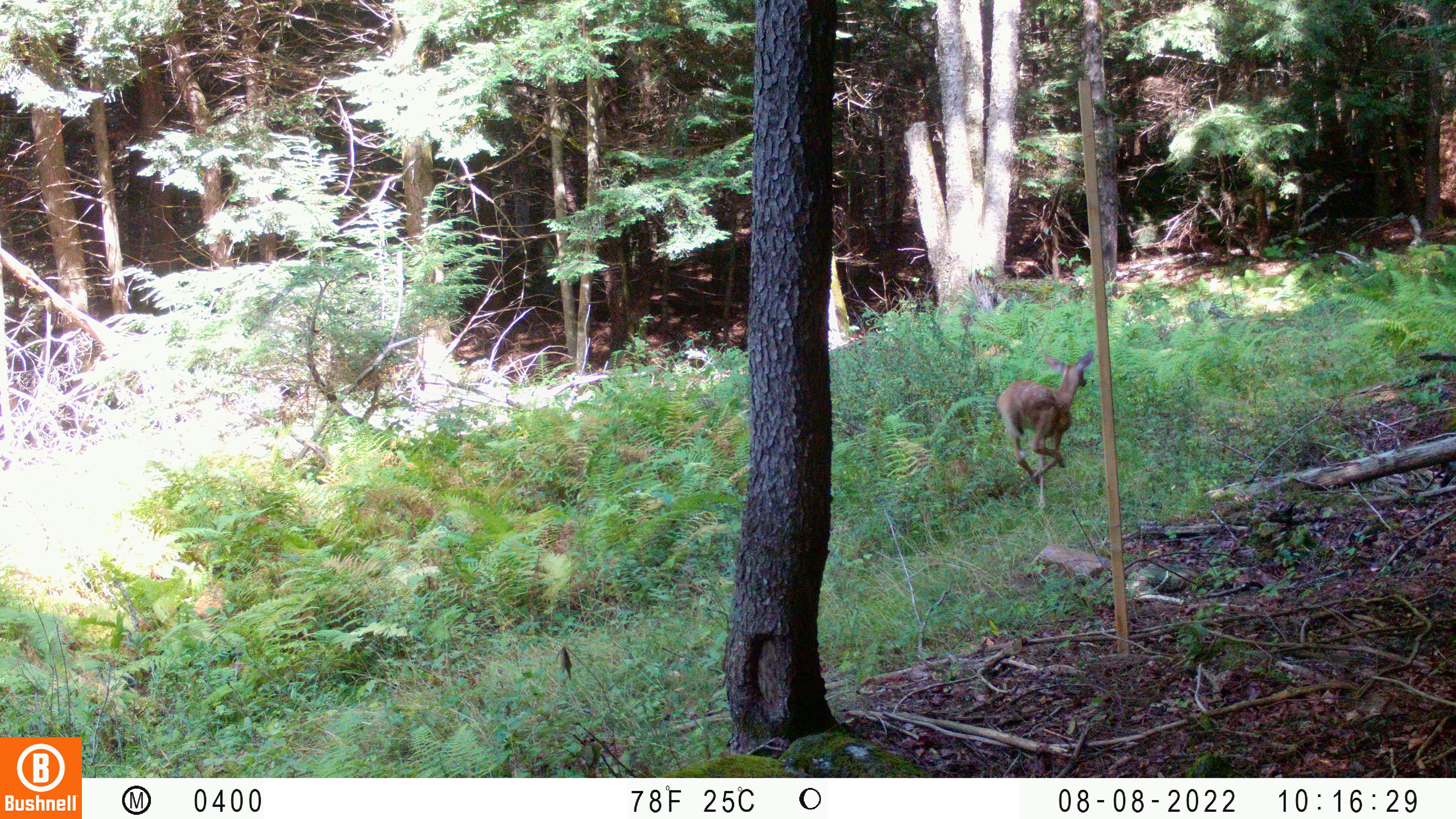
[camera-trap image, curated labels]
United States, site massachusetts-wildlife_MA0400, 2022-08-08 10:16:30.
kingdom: Animalia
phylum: Chordata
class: Mammalia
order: Artiodactyla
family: Cervidae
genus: Odocoileus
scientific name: Odocoileus virginianus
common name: white-tailed deer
White-tailed deer (Odocoileus virginianus).